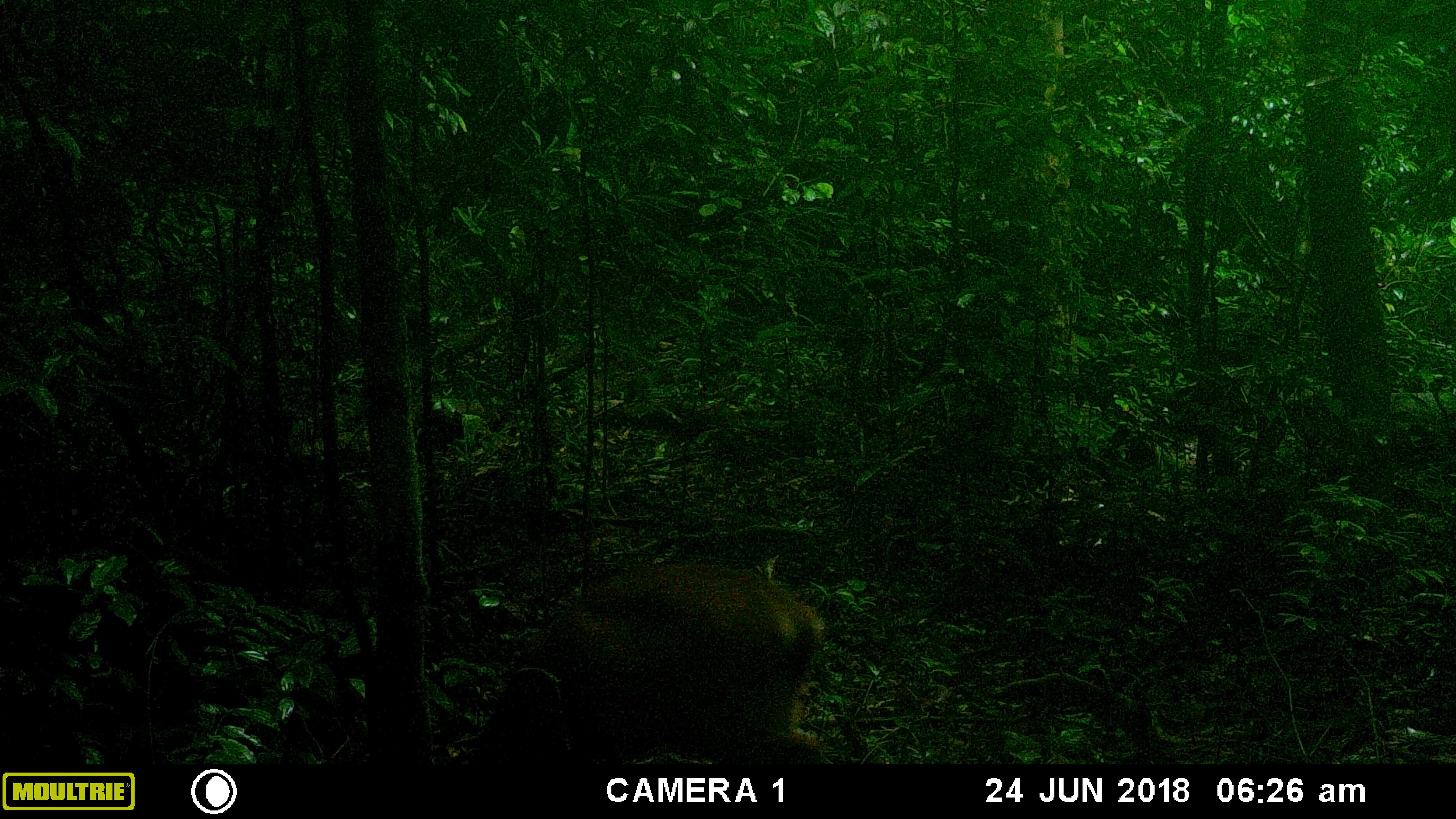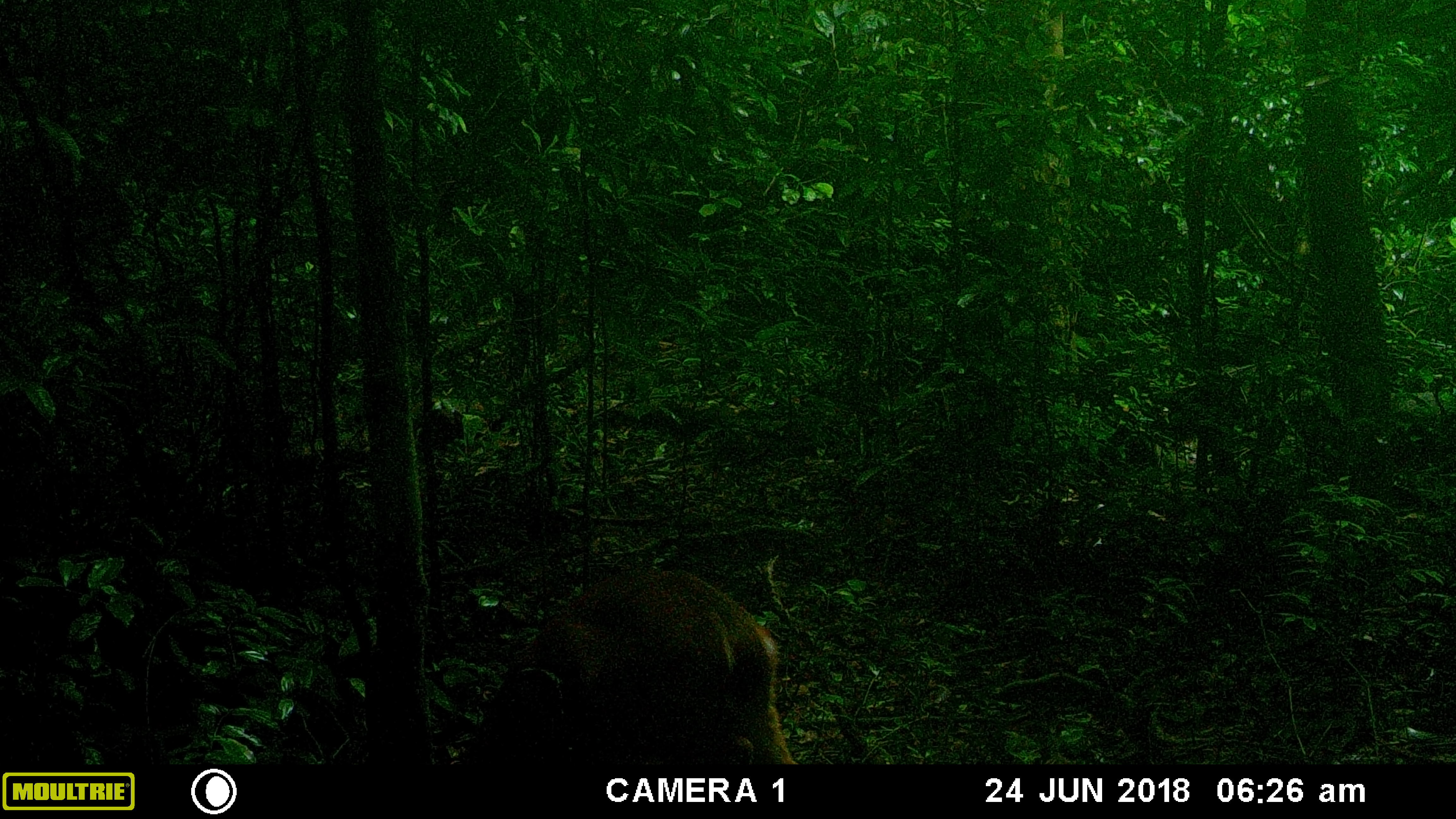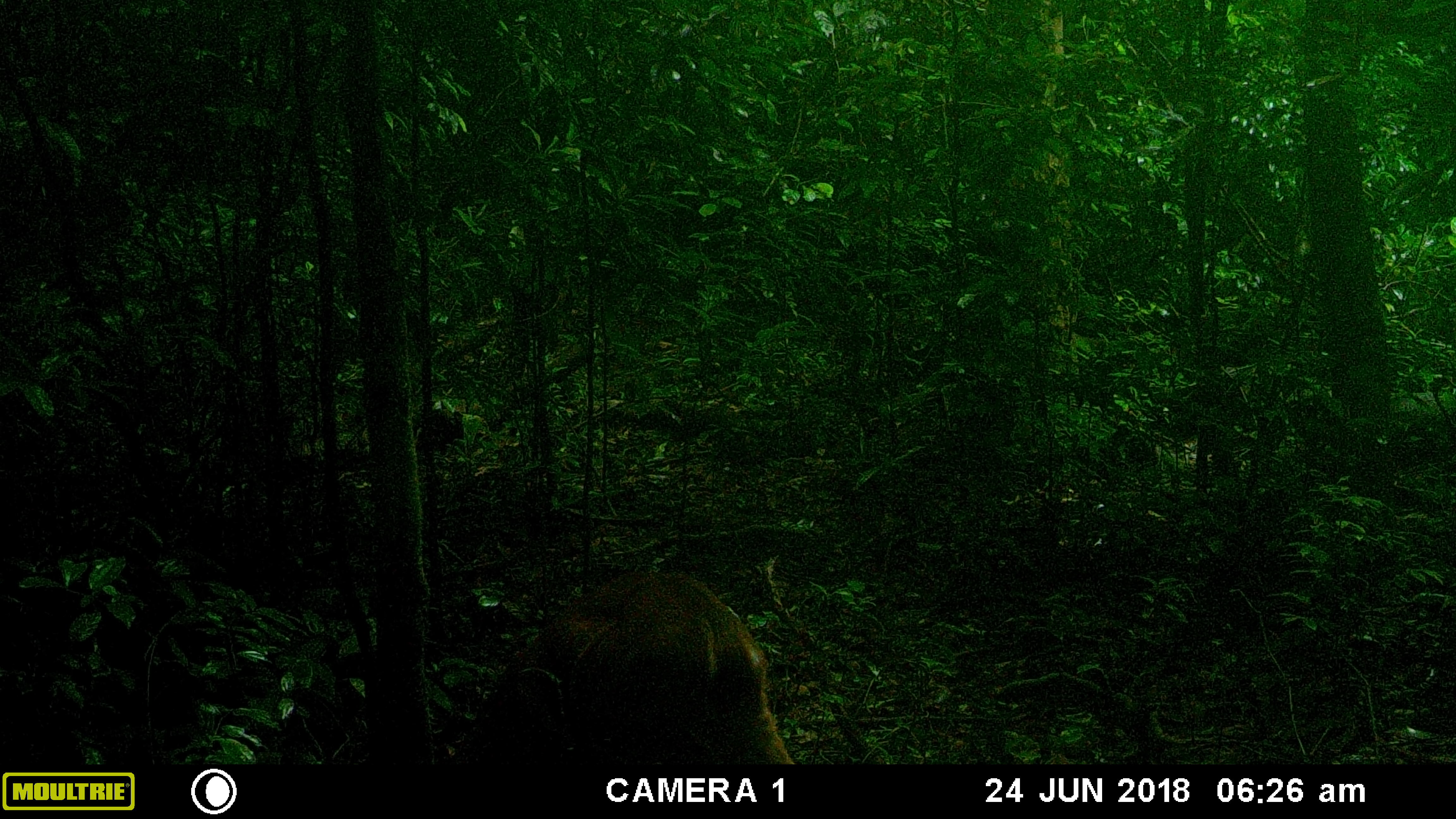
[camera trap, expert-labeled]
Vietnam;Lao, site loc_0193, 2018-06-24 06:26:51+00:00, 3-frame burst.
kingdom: Animalia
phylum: Chordata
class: Mammalia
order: Artiodactyla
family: Cervidae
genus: Muntiacus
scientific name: Muntiacus vuquangensis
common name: large-antlered muntjac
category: large antlered muntjac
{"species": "large antlered muntjac (large-antlered muntjac) (Muntiacus vuquangensis)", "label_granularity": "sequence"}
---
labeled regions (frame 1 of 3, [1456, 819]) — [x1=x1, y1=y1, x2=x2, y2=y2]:
large antlered muntjac: [x1=468, y1=563, x2=829, y2=767]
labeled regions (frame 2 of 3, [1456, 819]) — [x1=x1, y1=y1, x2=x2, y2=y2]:
large antlered muntjac: [x1=468, y1=563, x2=796, y2=767]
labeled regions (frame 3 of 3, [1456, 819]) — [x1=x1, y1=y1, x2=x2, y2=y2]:
large antlered muntjac: [x1=475, y1=566, x2=796, y2=767]